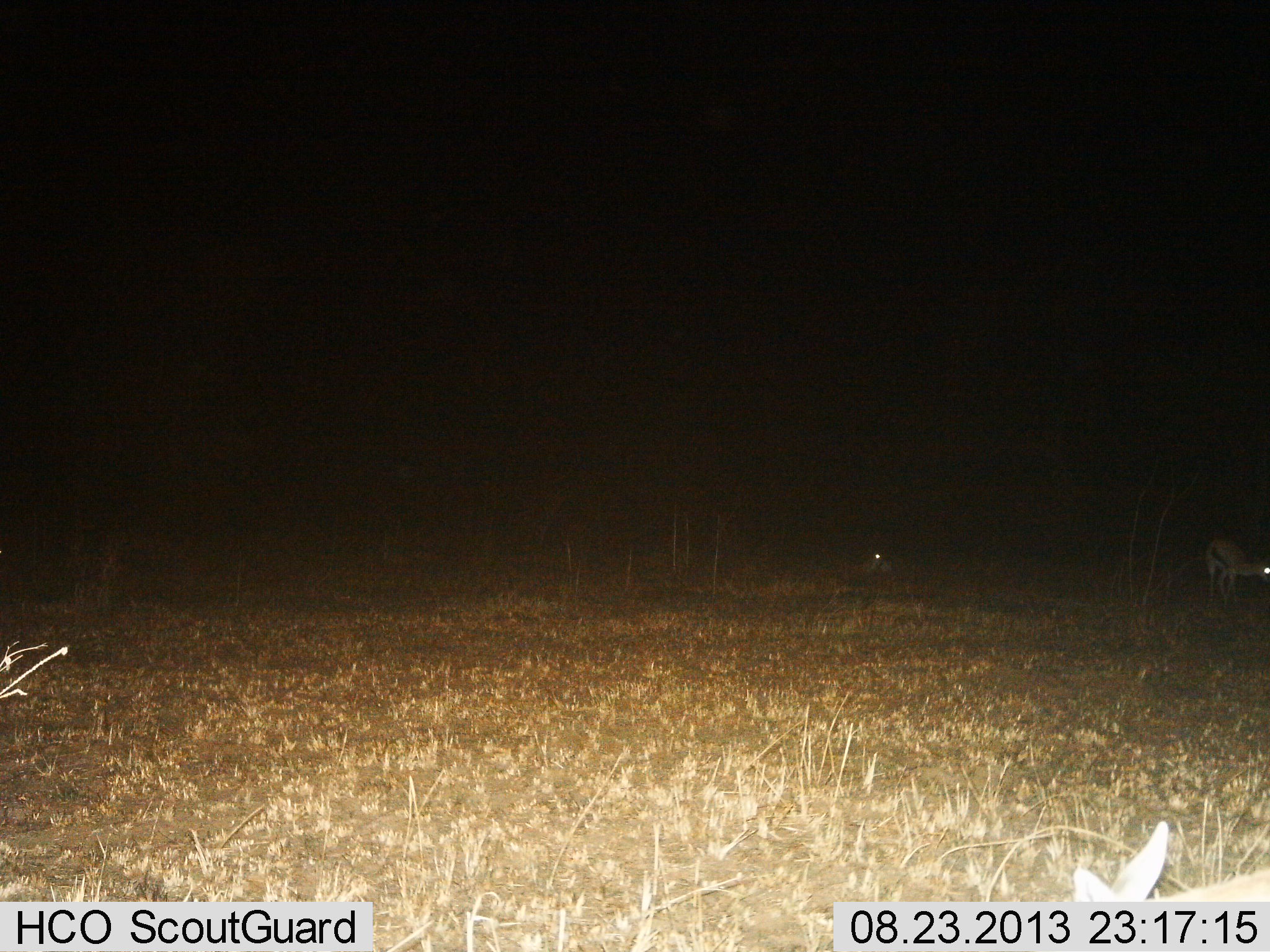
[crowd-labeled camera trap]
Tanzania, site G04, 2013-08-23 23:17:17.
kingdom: Animalia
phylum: Chordata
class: Mammalia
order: Artiodactyla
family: Bovidae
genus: Eudorcas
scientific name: Eudorcas thomsonii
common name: thomson's gazelle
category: gazellethomsons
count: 2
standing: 70%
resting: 50%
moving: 20%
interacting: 0%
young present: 0%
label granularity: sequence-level